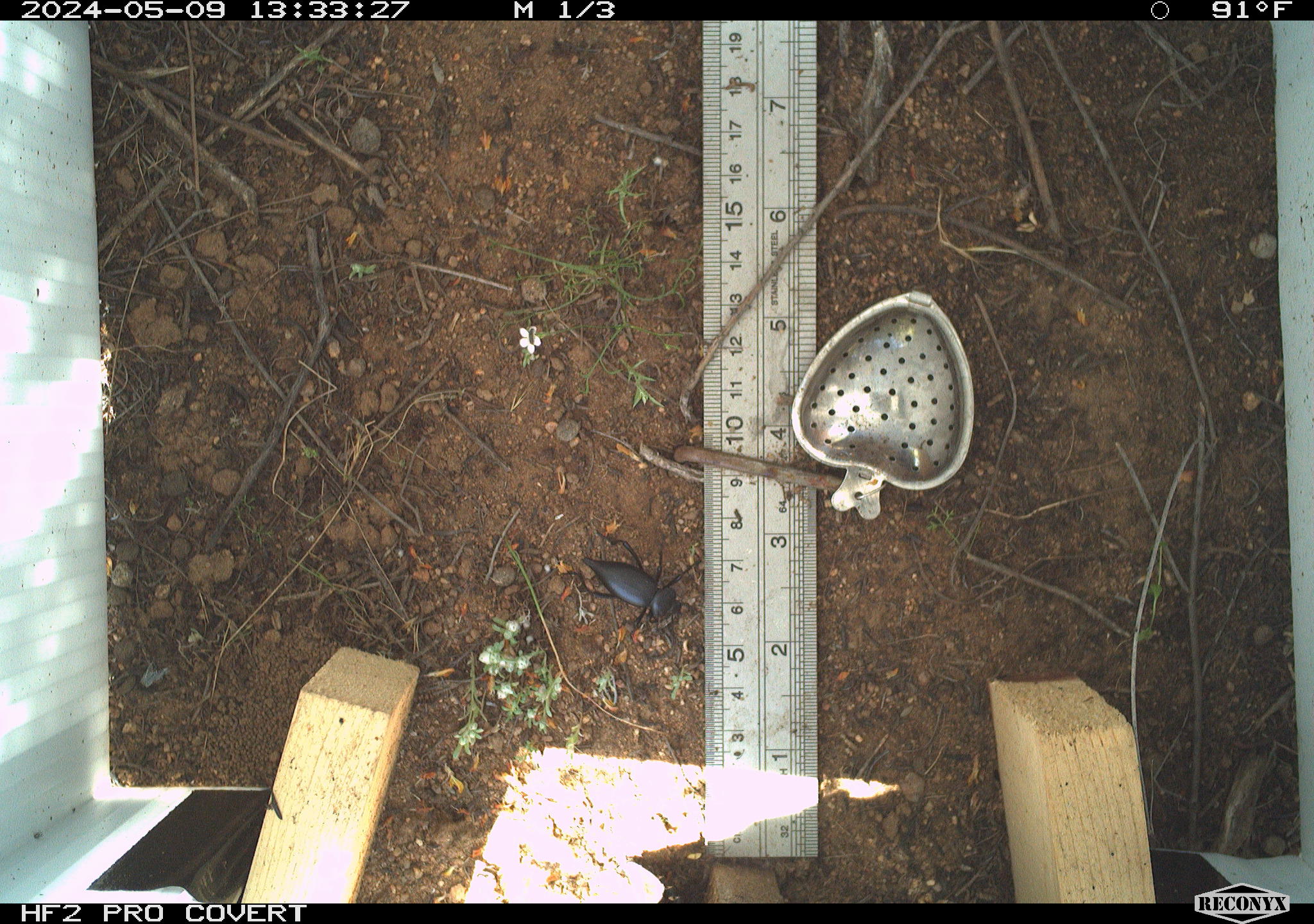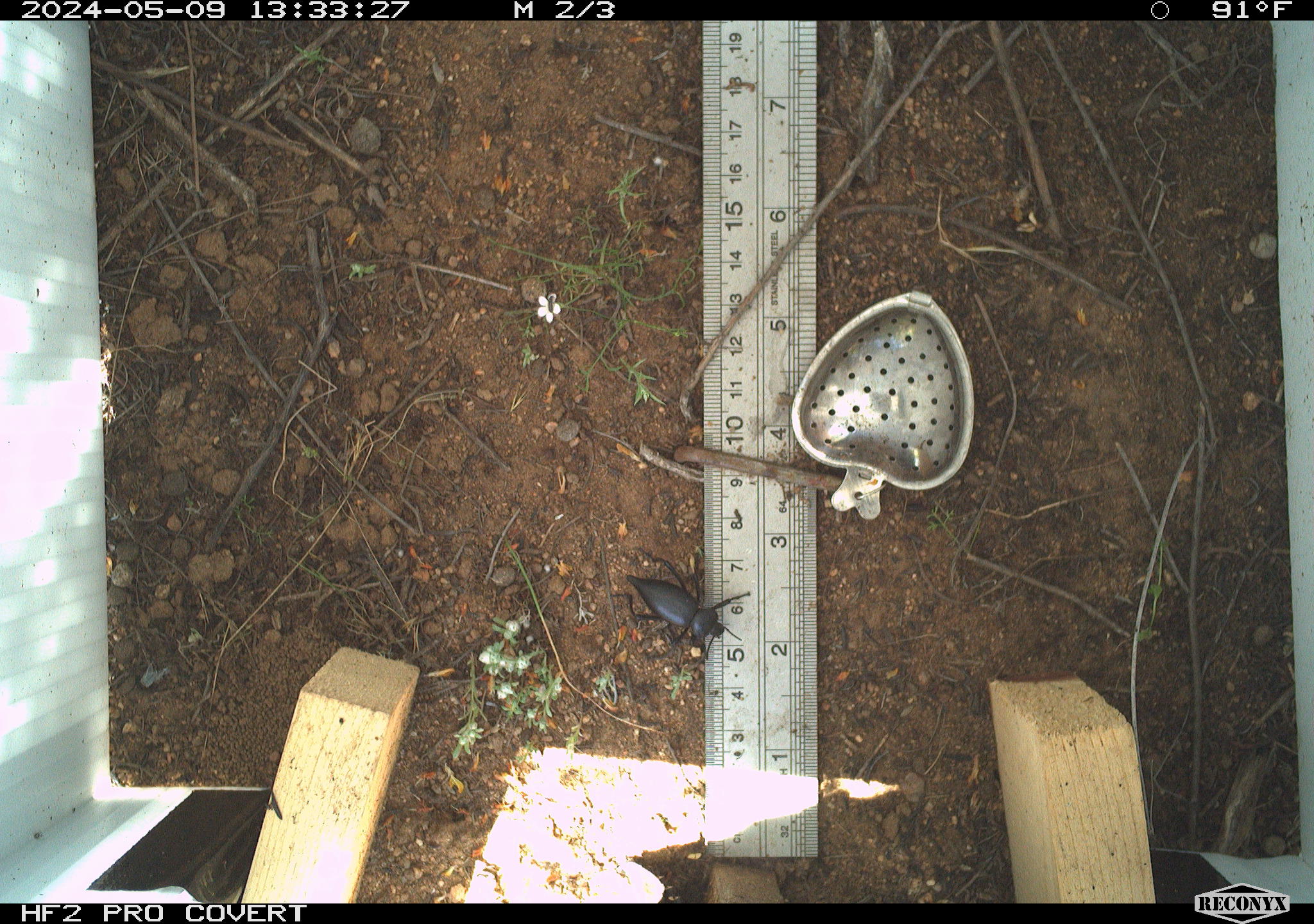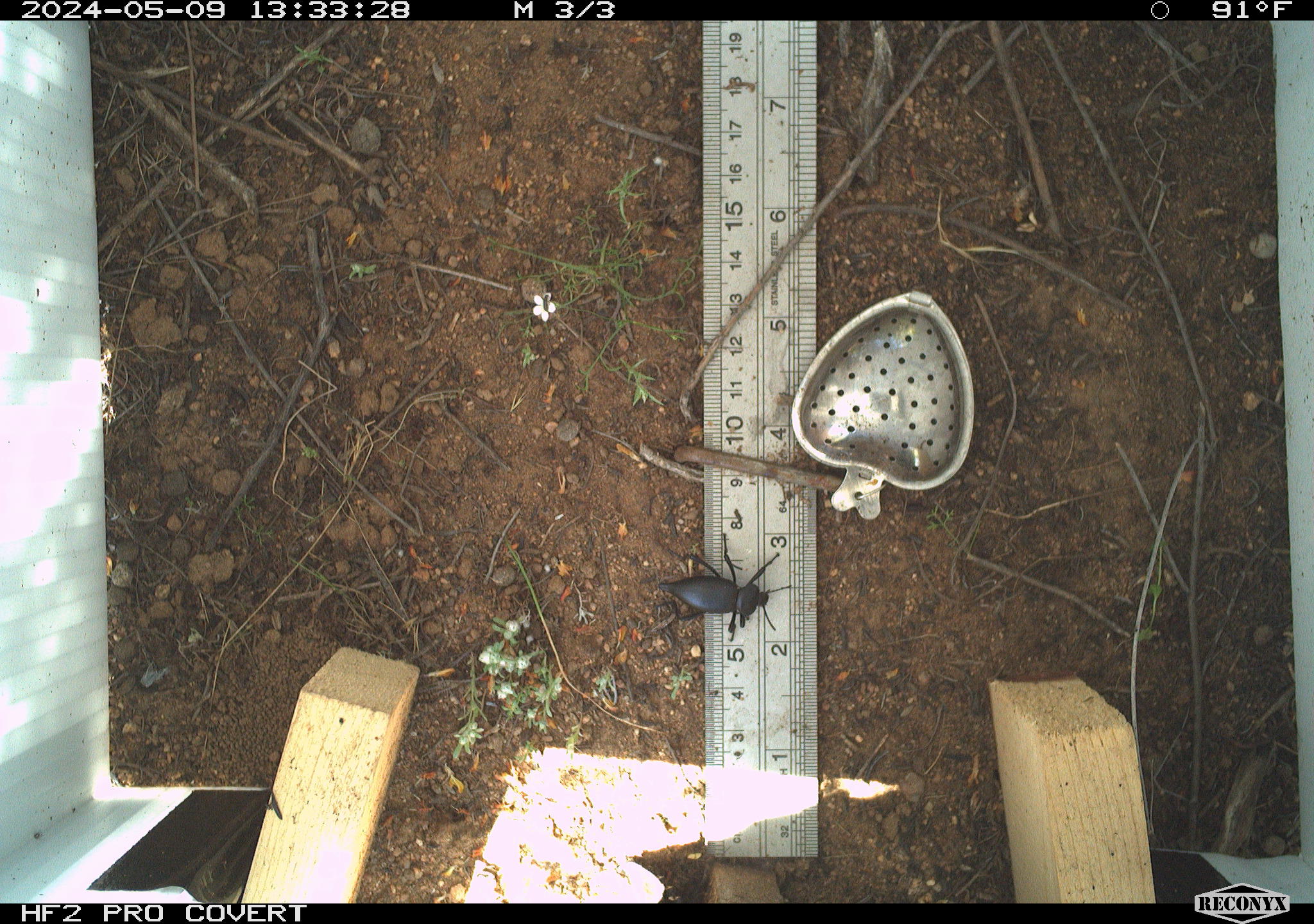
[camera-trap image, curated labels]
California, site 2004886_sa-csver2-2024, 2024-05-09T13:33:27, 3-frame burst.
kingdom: Animalia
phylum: Arthropoda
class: Insecta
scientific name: Insecta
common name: insect